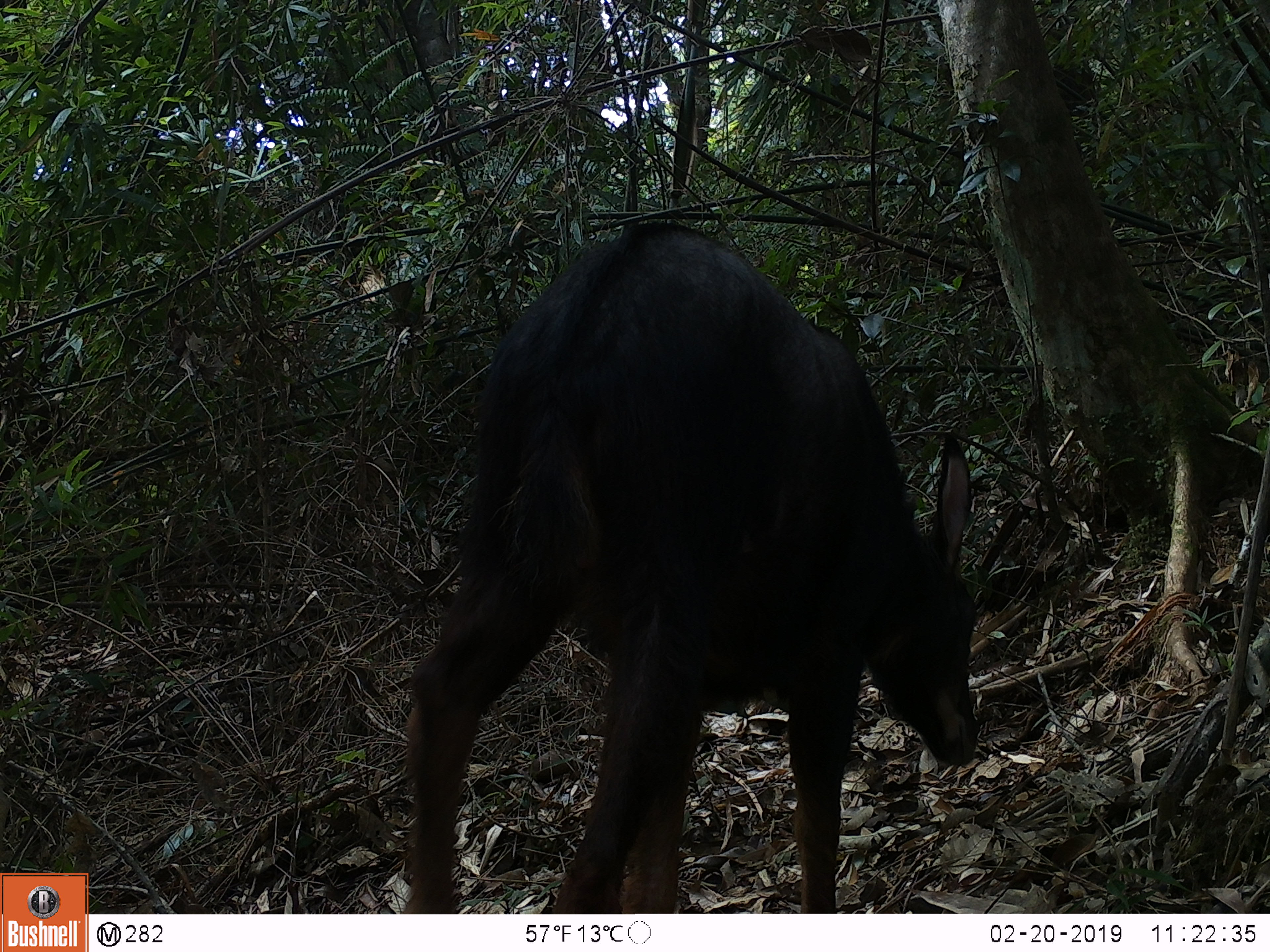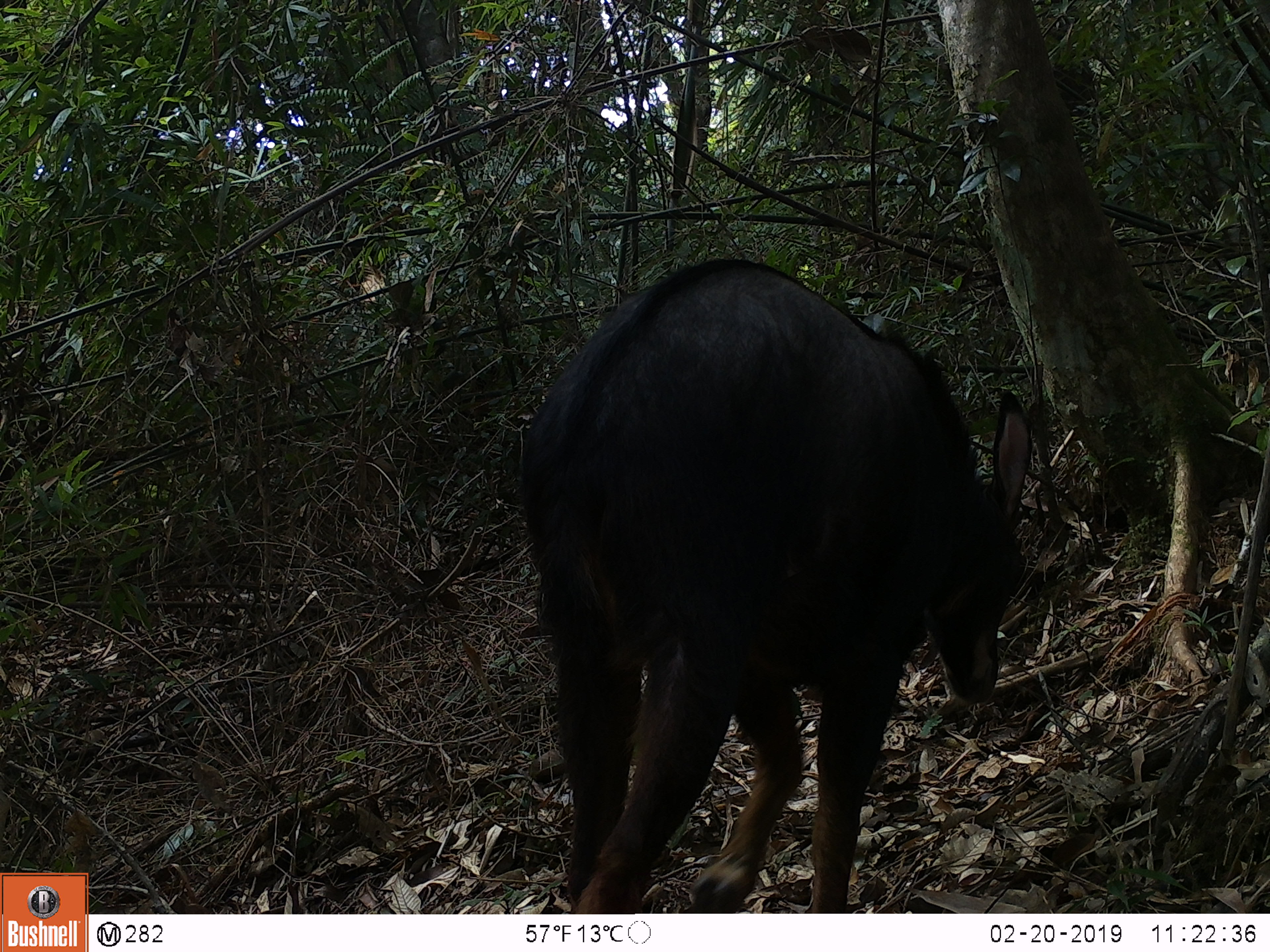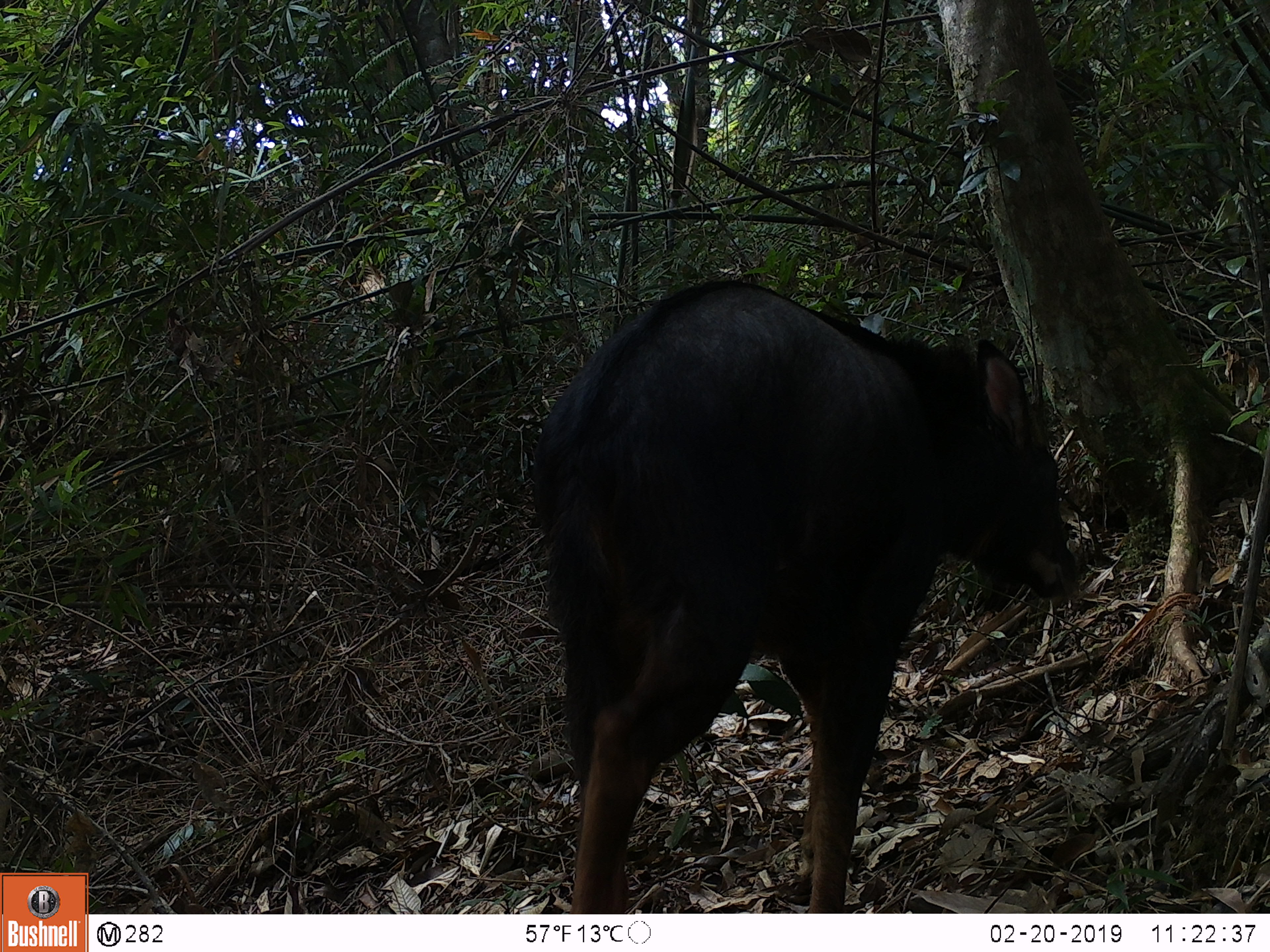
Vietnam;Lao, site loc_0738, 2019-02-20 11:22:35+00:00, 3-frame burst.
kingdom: Animalia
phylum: Chordata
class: Mammalia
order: Artiodactyla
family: Bovidae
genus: Capricornis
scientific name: Capricornis sumatraensis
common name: chinese serow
Chinese serow (Capricornis sumatraensis). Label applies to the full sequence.